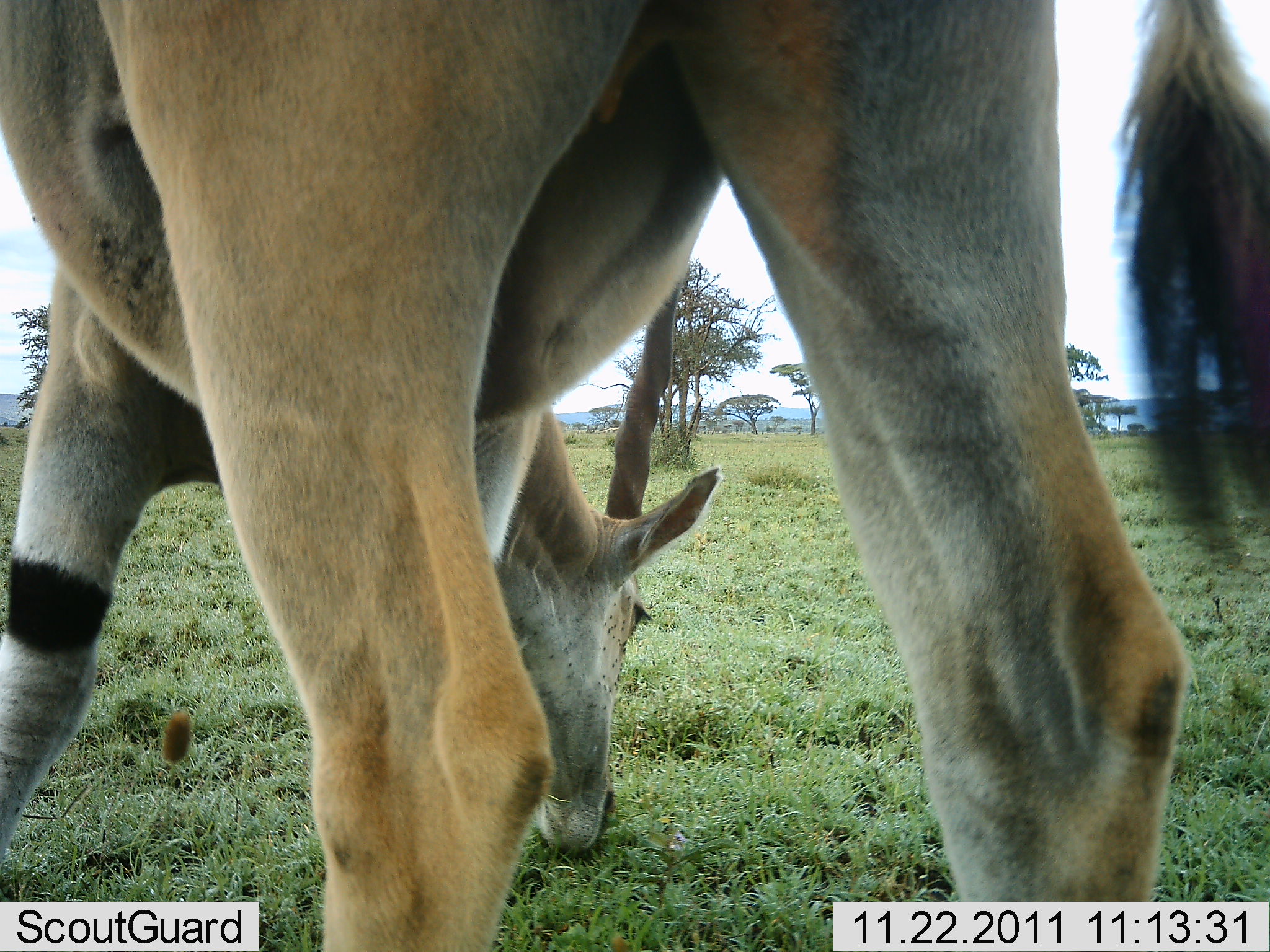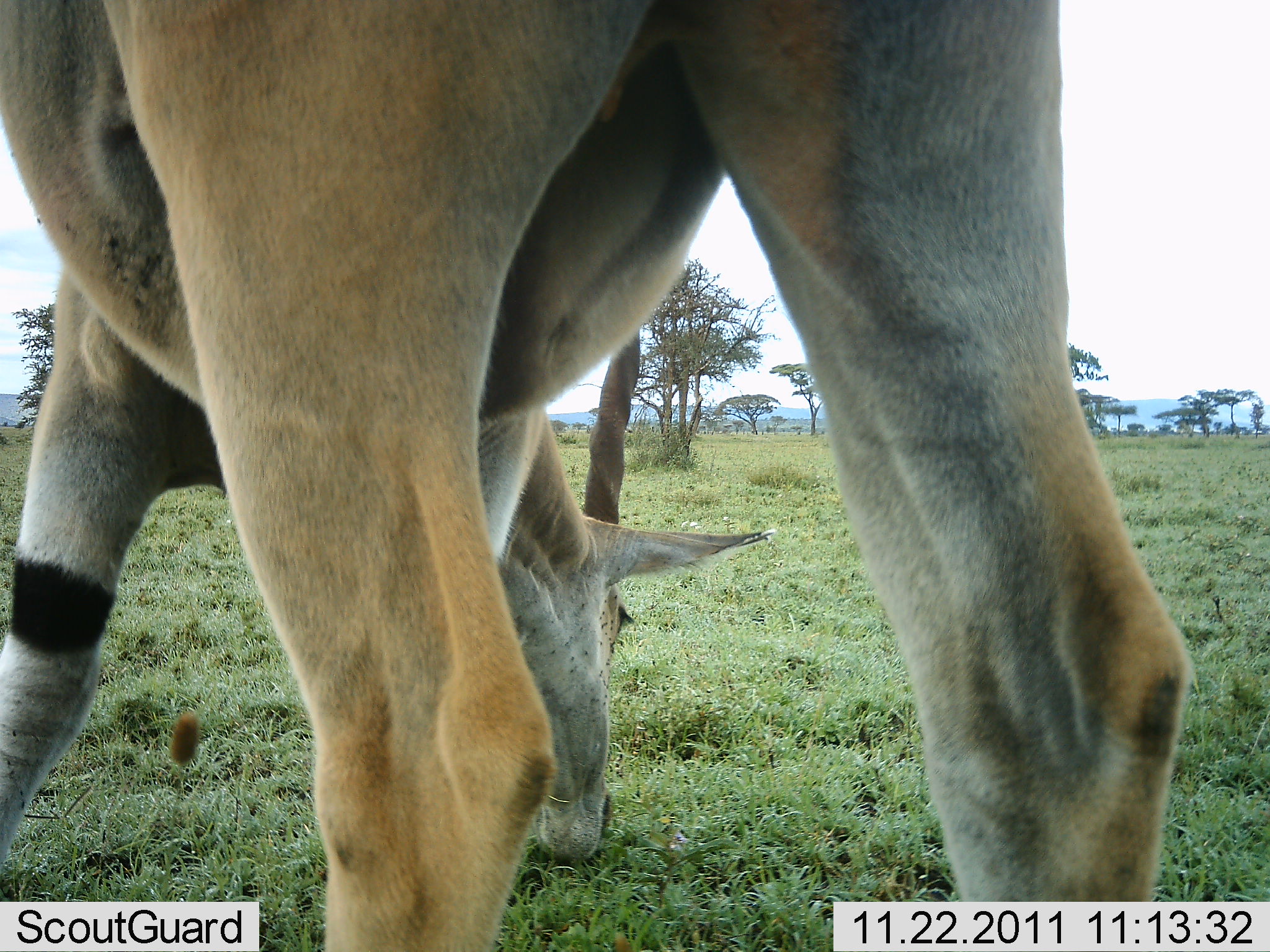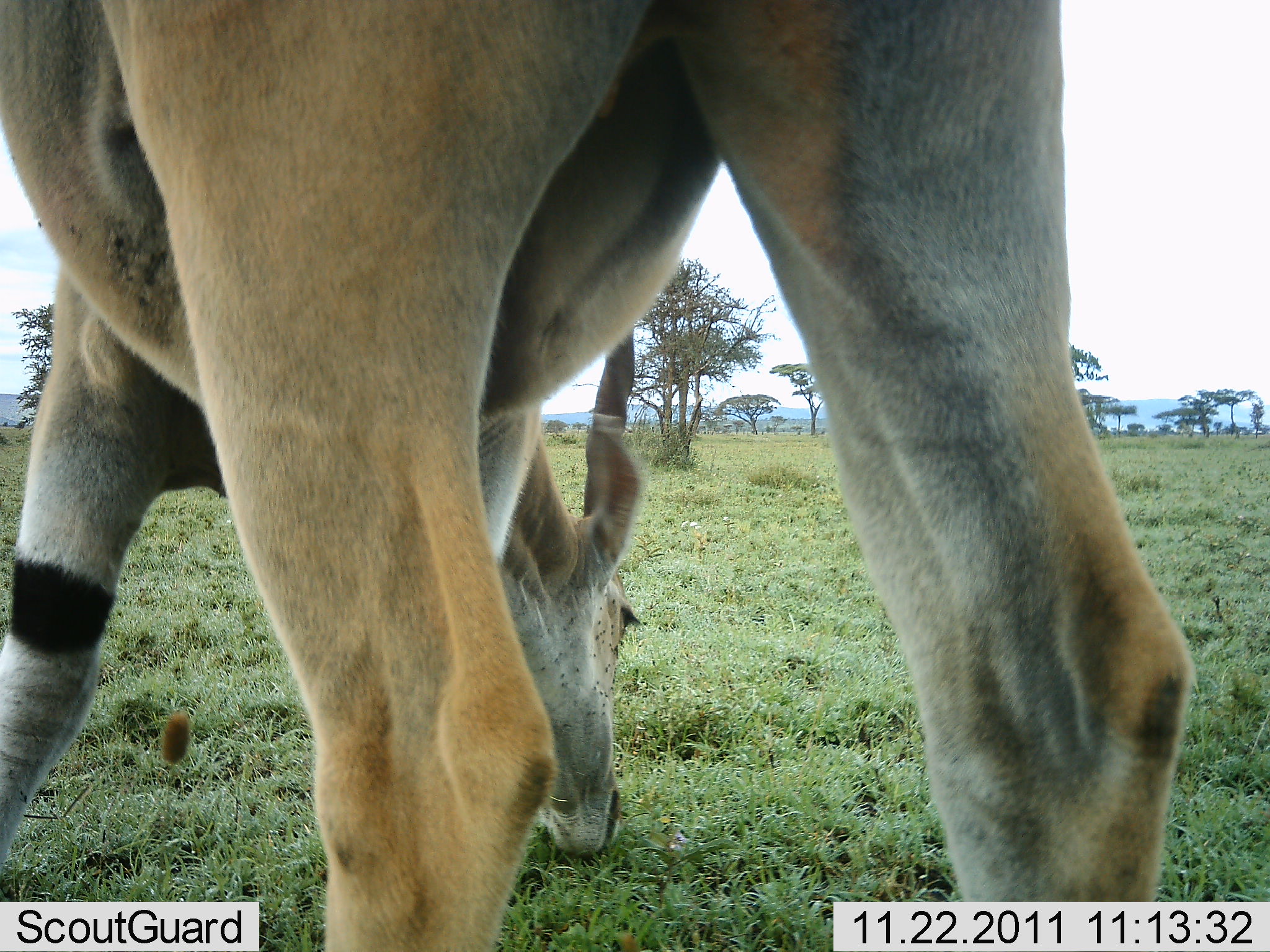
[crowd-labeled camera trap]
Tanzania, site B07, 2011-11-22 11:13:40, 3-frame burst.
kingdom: Animalia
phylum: Chordata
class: Mammalia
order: Artiodactyla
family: Bovidae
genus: Tragelaphus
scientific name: Tragelaphus oryx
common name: eland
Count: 1.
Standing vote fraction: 33%.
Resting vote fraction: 0%.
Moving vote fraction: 0%.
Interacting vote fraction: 0%.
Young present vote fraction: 0%.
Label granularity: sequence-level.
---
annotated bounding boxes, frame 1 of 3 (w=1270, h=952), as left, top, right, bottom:
animal: 0, 1, 1269, 929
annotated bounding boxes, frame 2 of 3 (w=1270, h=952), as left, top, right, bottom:
animal: 0, 1, 1197, 951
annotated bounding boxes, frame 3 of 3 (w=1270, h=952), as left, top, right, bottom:
animal: 1, 0, 1198, 952